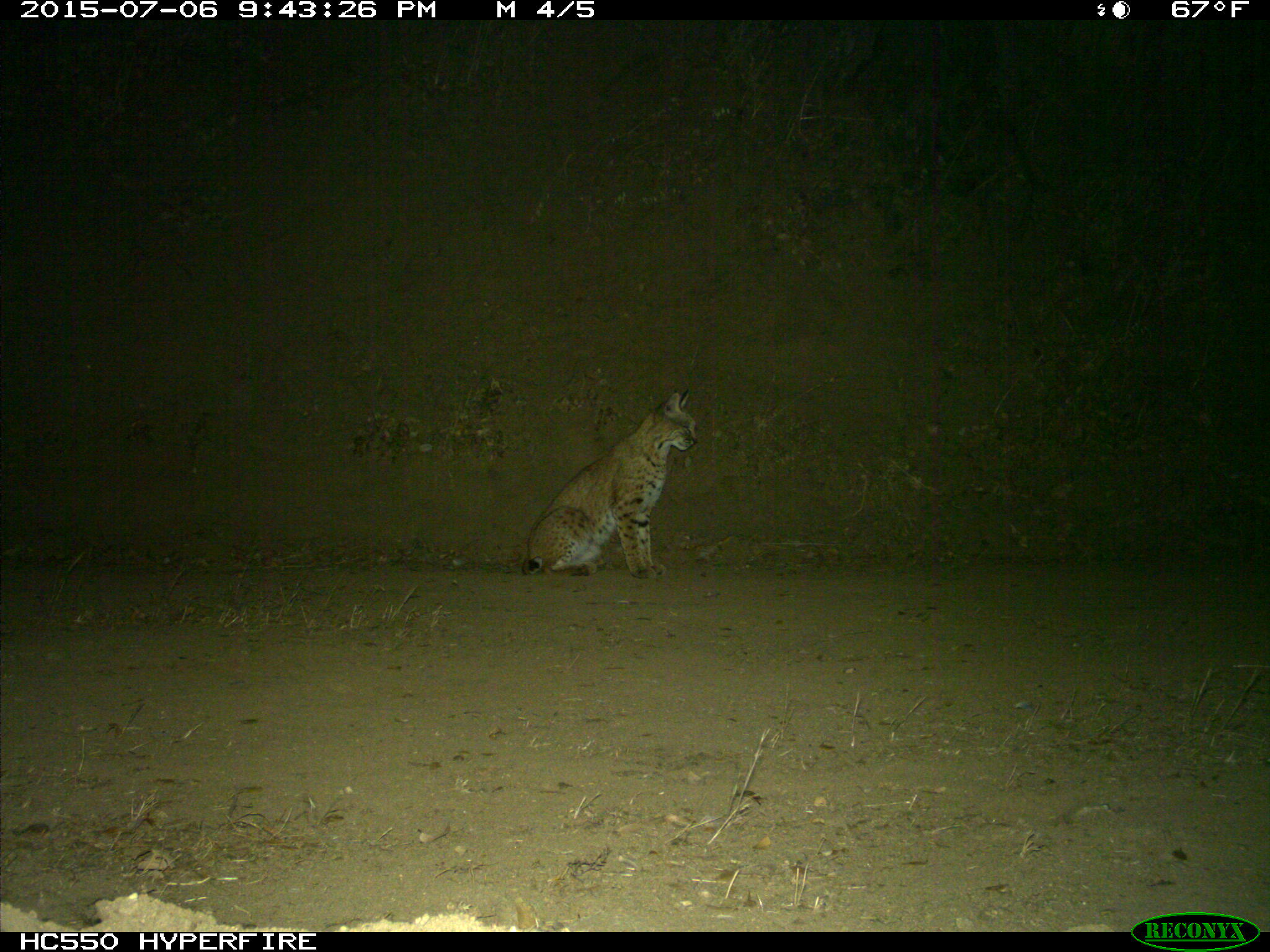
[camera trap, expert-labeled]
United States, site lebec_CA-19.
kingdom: Animalia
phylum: Chordata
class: Mammalia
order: Carnivora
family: Felidae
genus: Lynx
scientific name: Lynx rufus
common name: bobcat